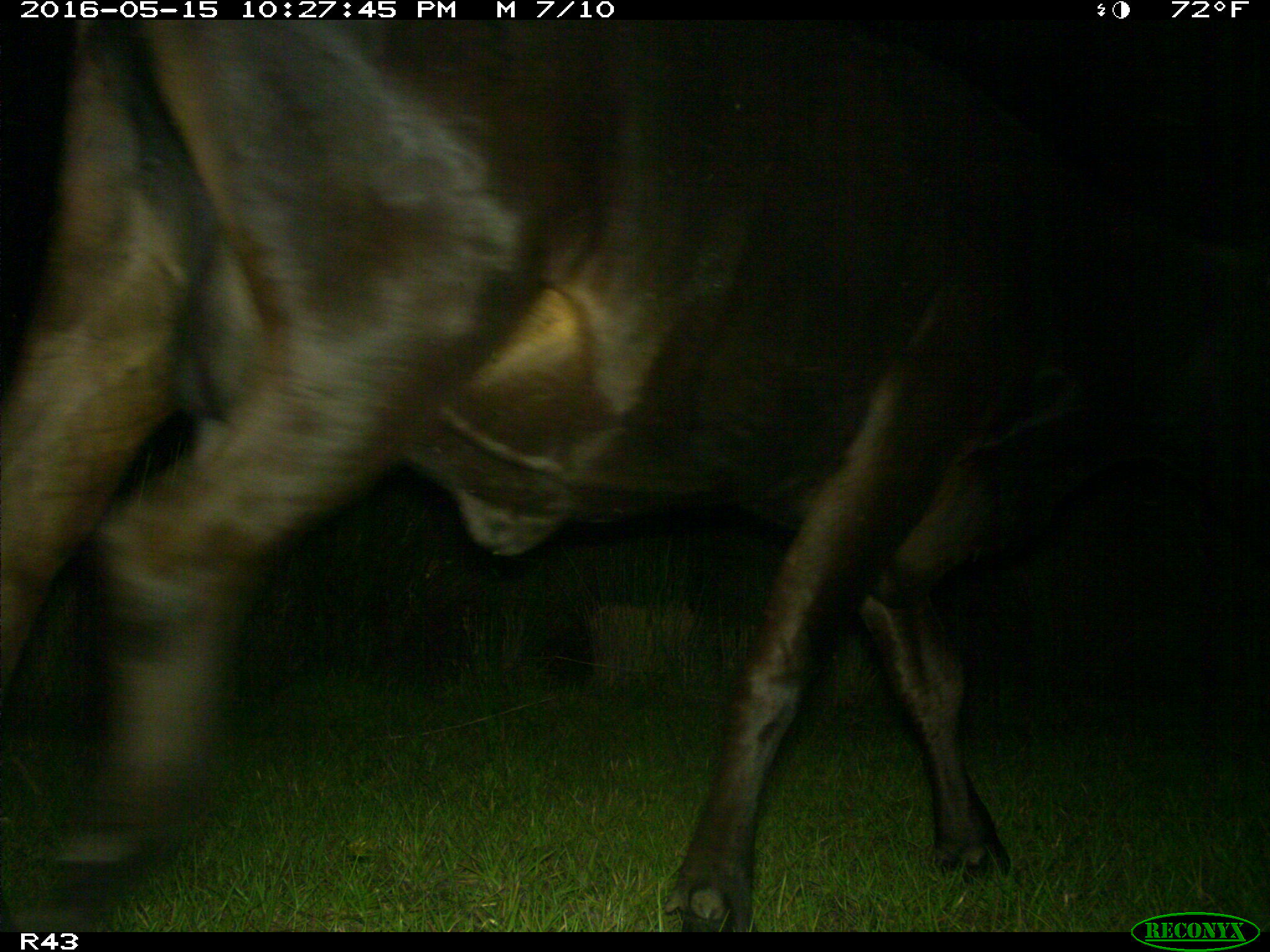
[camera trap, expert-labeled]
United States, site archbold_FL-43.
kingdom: Animalia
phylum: Chordata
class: Mammalia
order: Artiodactyla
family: Bovidae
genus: Bos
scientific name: Bos taurus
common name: domestic cow